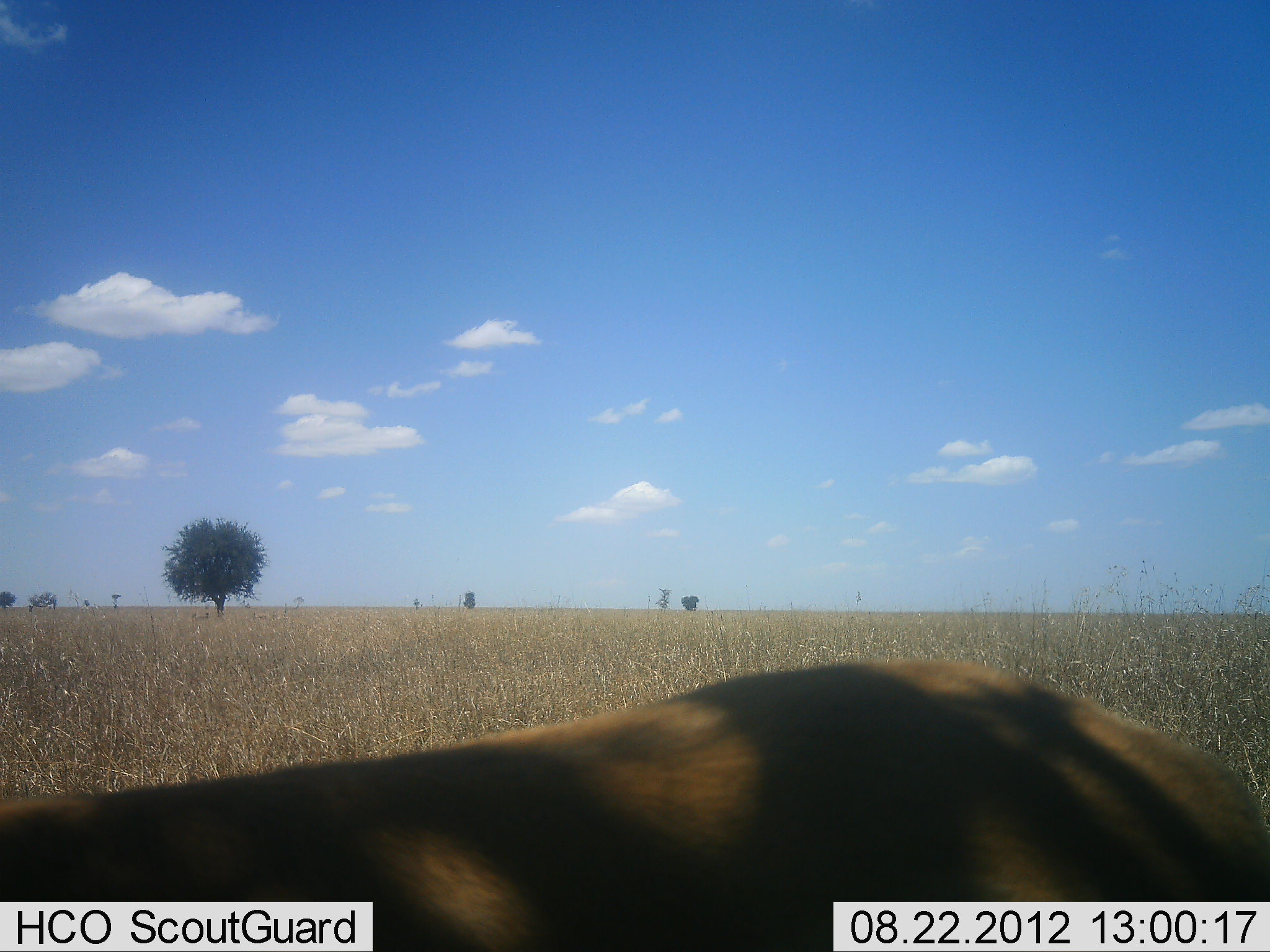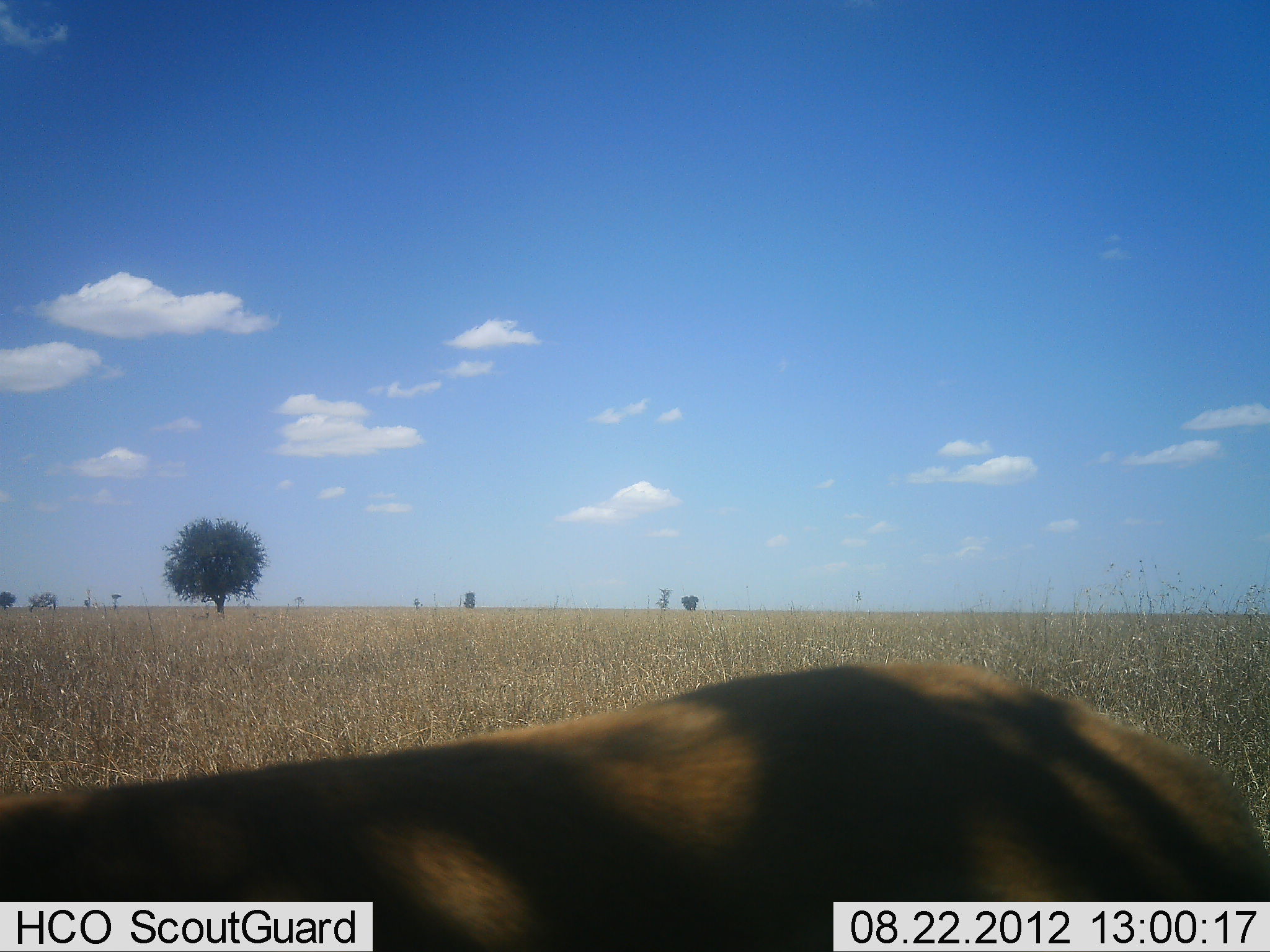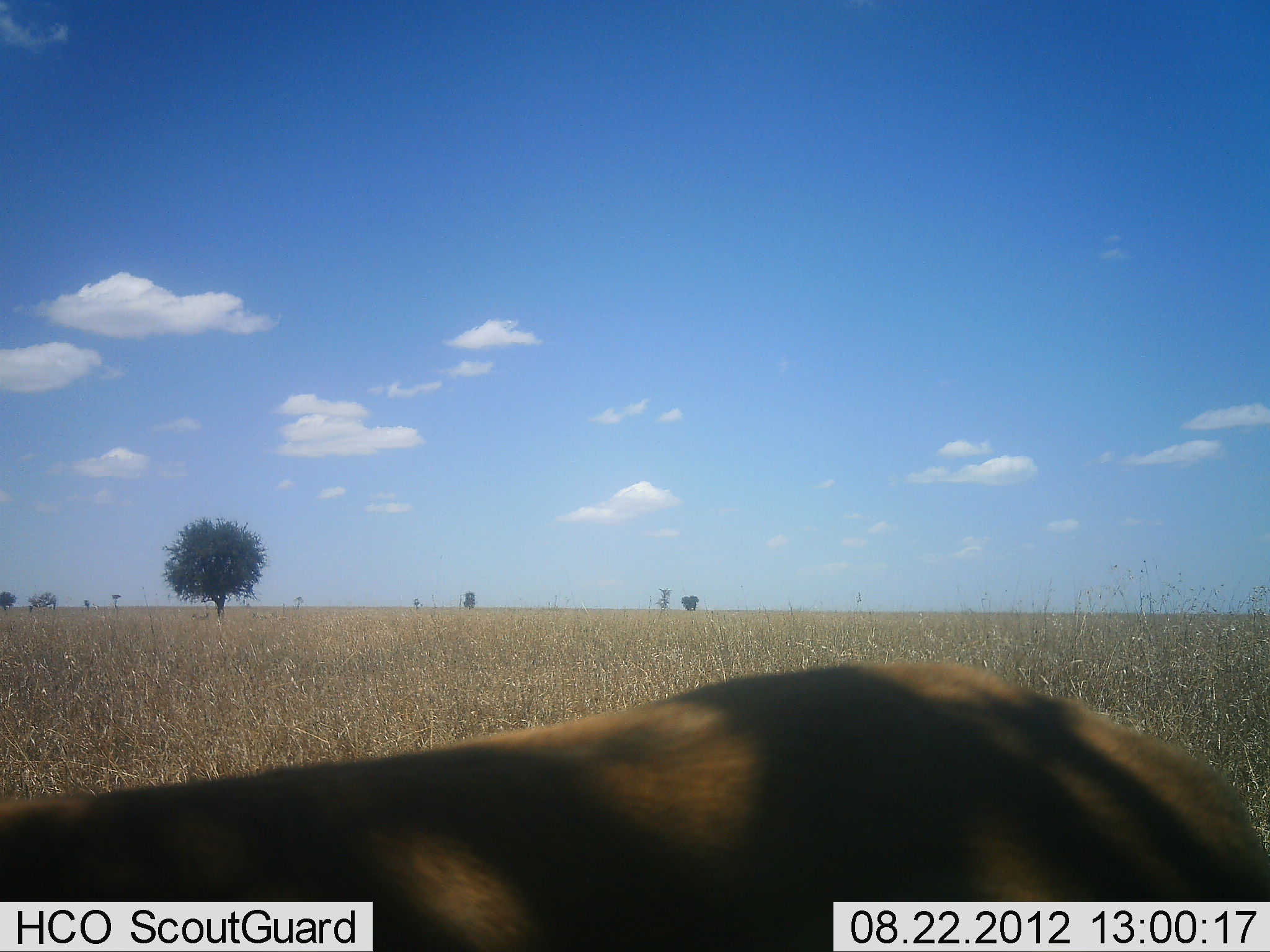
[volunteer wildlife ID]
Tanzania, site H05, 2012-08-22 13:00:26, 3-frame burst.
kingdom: Animalia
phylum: Chordata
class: Mammalia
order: Artiodactyla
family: Bovidae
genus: Eudorcas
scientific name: Eudorcas thomsonii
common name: thomson's gazelle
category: gazellethomsons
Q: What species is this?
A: Gazellethomsons (thomson's gazelle) (Eudorcas thomsonii).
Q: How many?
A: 1.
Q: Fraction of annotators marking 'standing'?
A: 100%.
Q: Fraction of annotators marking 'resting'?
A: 0%.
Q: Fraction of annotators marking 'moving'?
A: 0%.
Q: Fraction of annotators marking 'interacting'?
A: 0%.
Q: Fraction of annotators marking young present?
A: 0%.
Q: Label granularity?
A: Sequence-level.